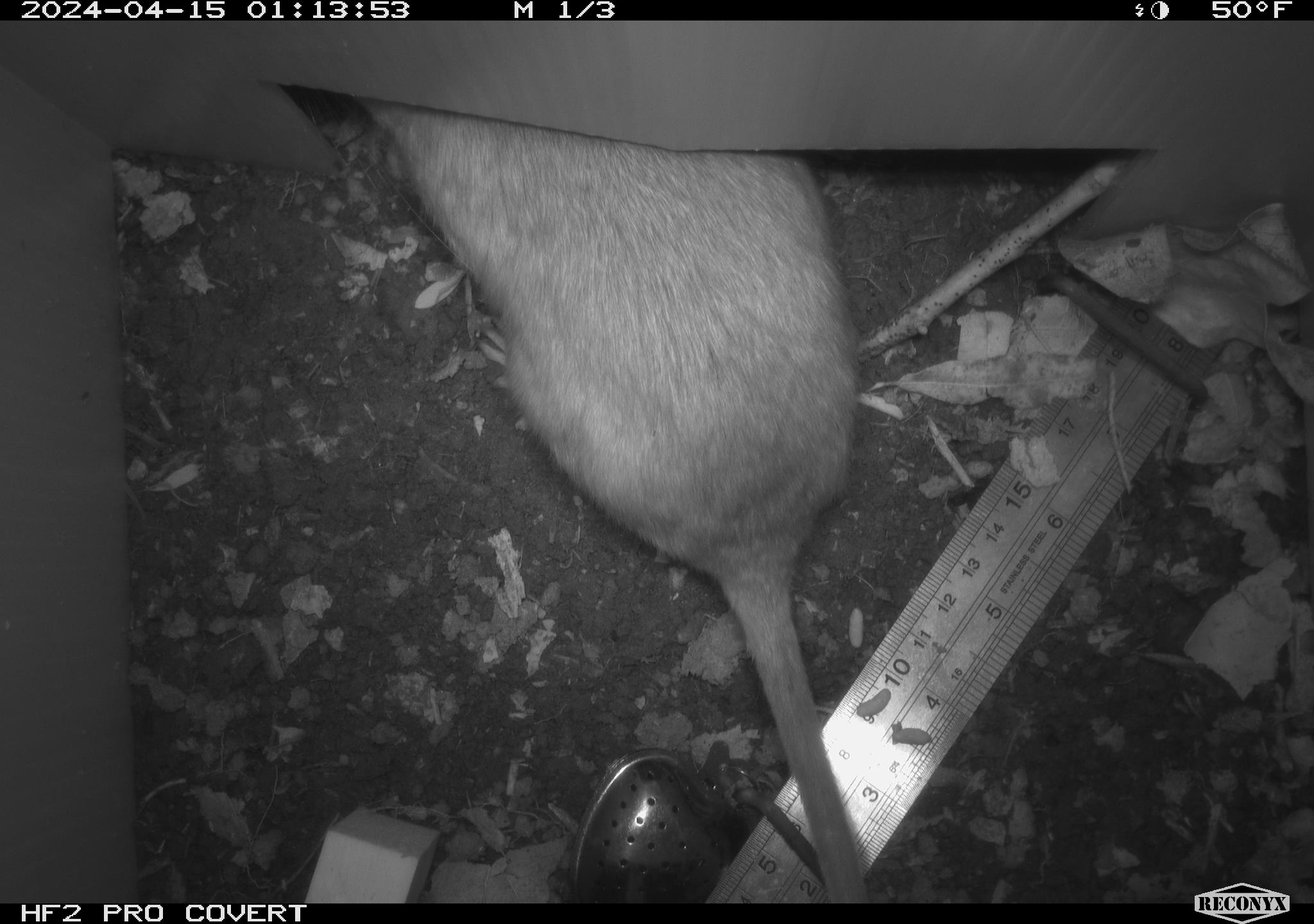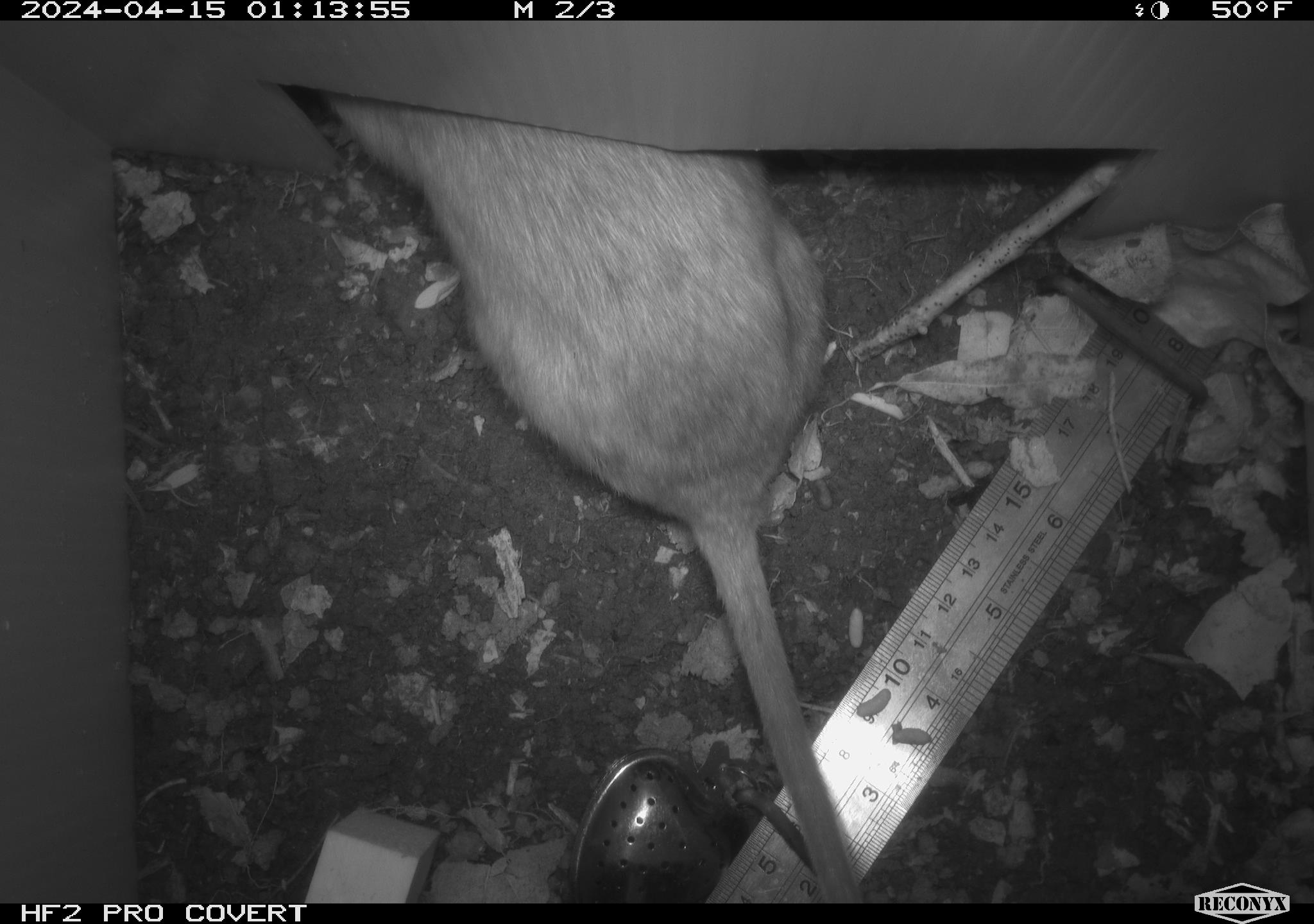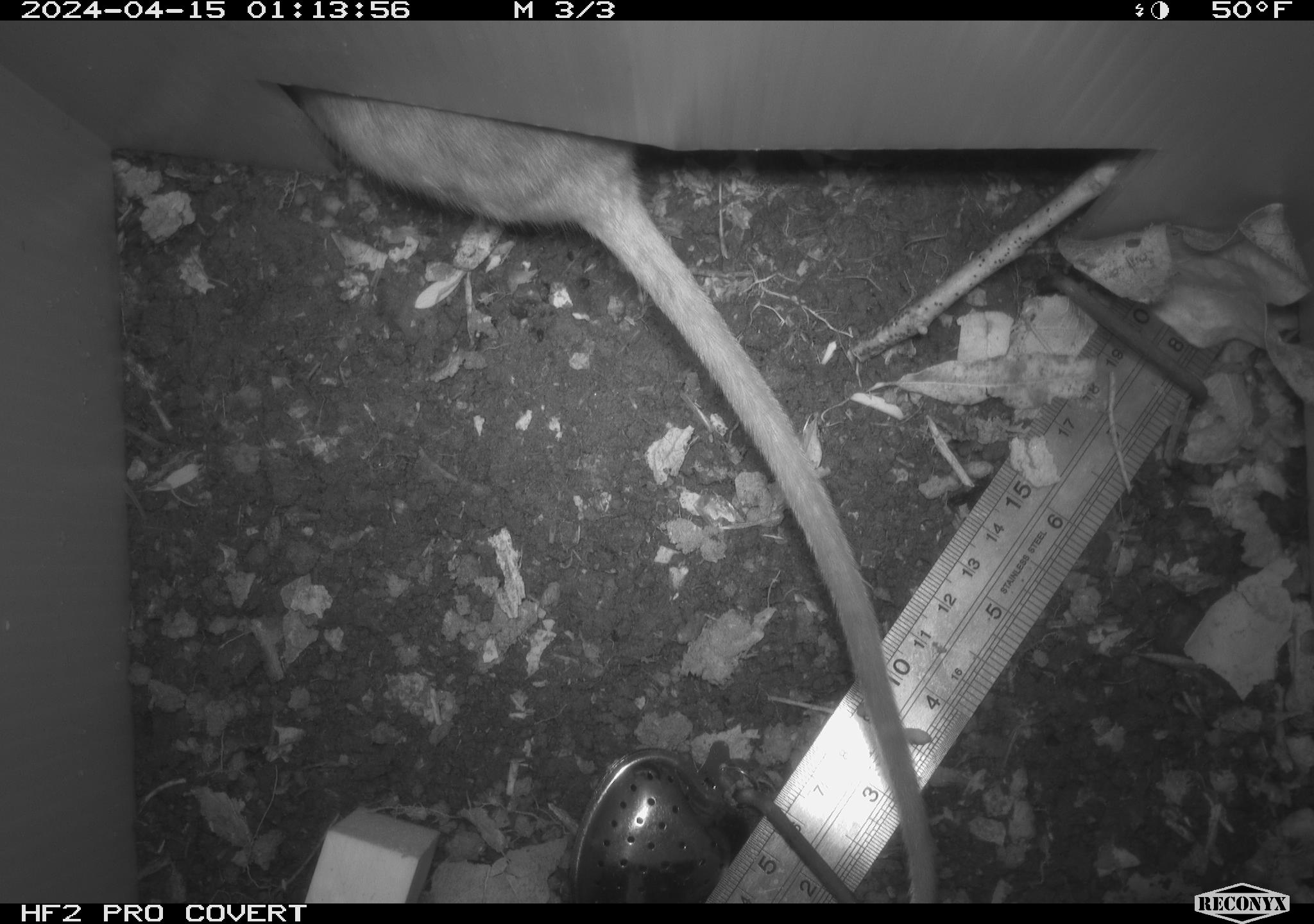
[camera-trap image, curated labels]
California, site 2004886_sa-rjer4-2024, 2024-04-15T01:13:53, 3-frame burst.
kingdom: Animalia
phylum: Chordata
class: Mammalia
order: Rodentia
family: Cricetidae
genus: Neotoma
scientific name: Neotoma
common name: pack rat or woodrat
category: neotoma species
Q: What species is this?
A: Neotoma species (pack rat or woodrat) (Neotoma).